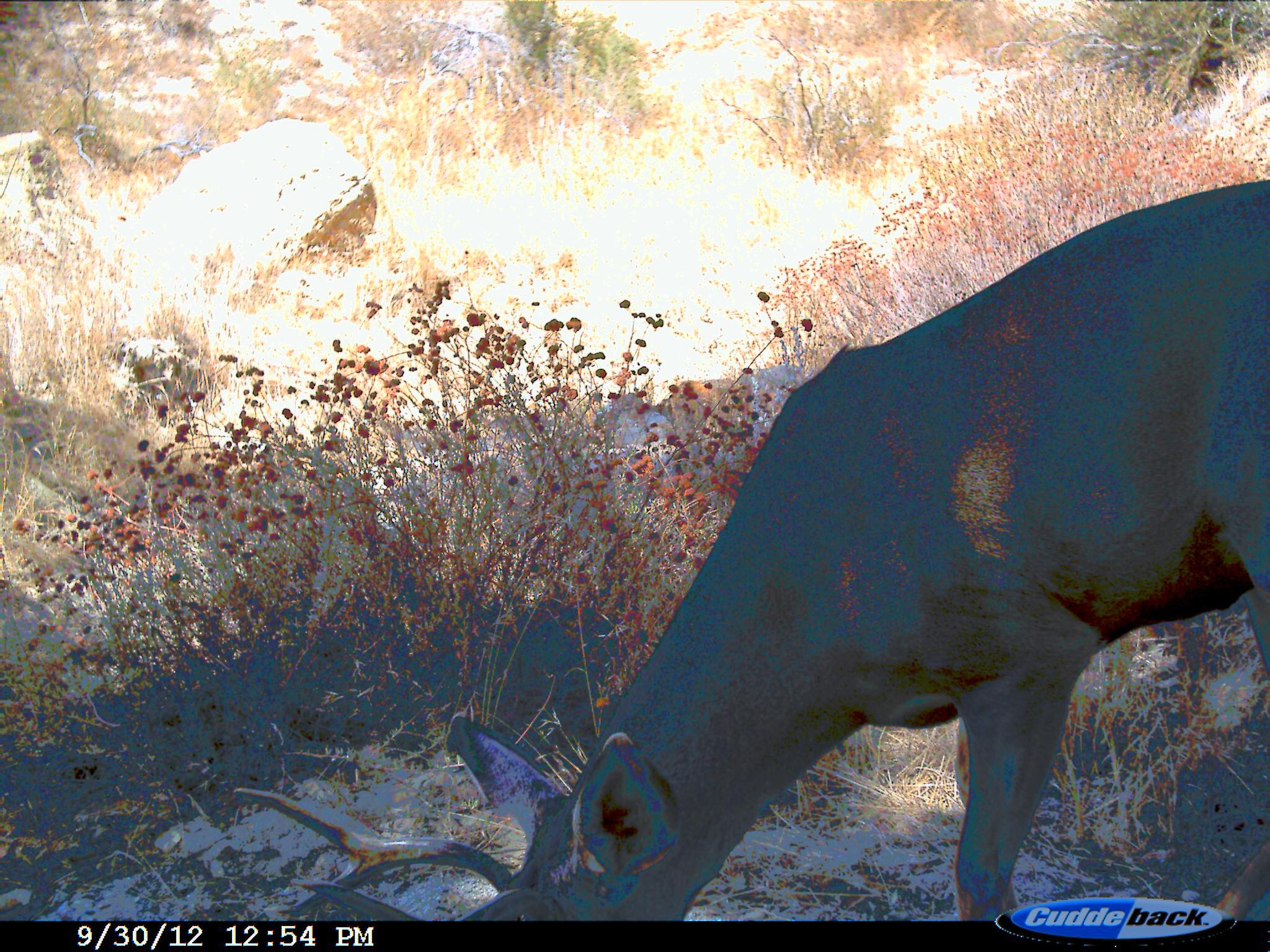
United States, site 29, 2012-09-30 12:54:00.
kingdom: Animalia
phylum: Chordata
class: Mammalia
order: Artiodactyla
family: Cervidae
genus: Odocoileus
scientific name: Odocoileus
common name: deer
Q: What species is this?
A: Deer (Odocoileus).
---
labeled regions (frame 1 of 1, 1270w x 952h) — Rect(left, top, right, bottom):
deer: Rect(232, 178, 1270, 924)